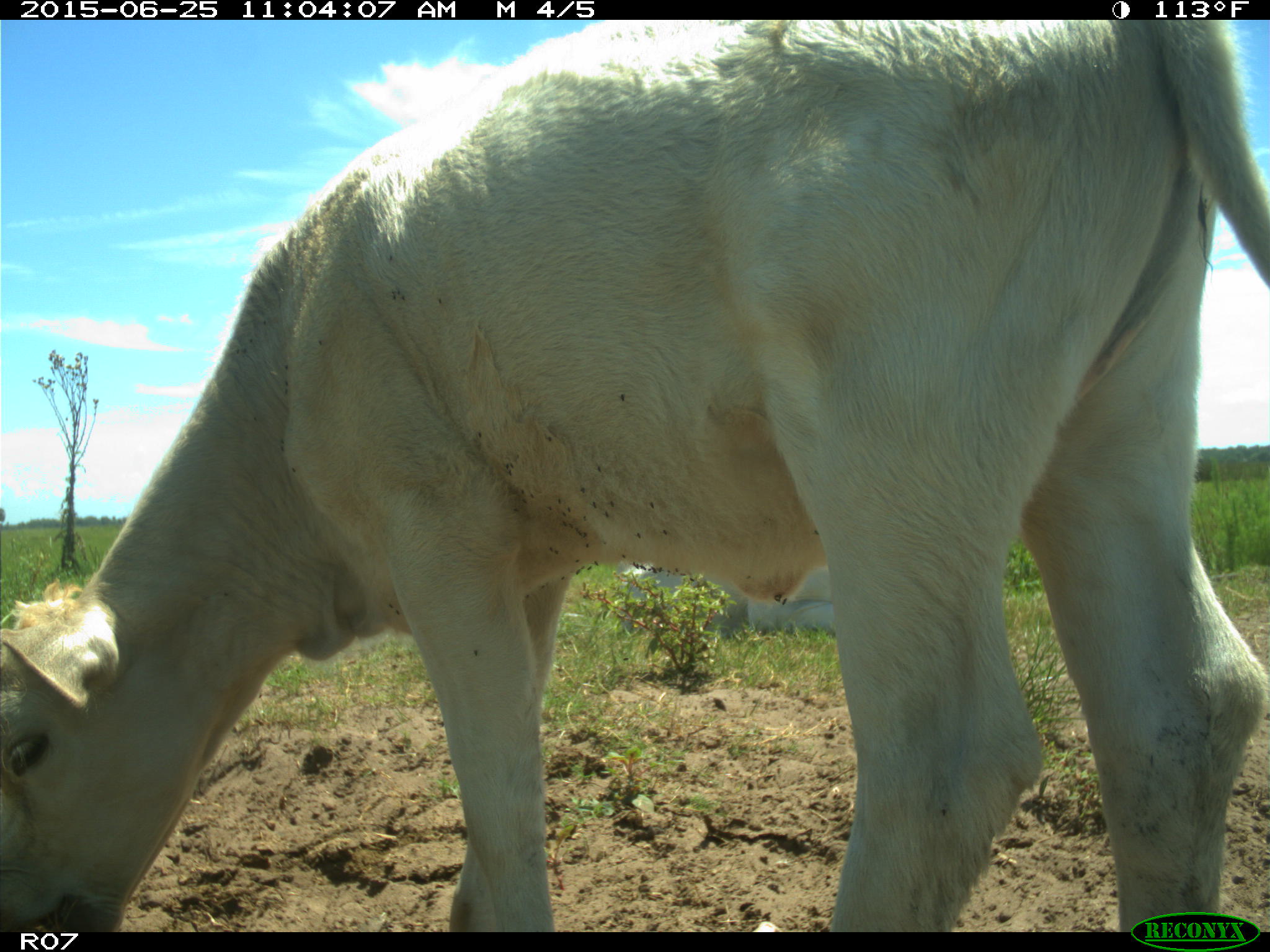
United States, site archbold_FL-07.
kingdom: Animalia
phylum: Chordata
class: Mammalia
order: Artiodactyla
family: Bovidae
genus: Bos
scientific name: Bos taurus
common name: domestic cow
Bos taurus (domestic cow).